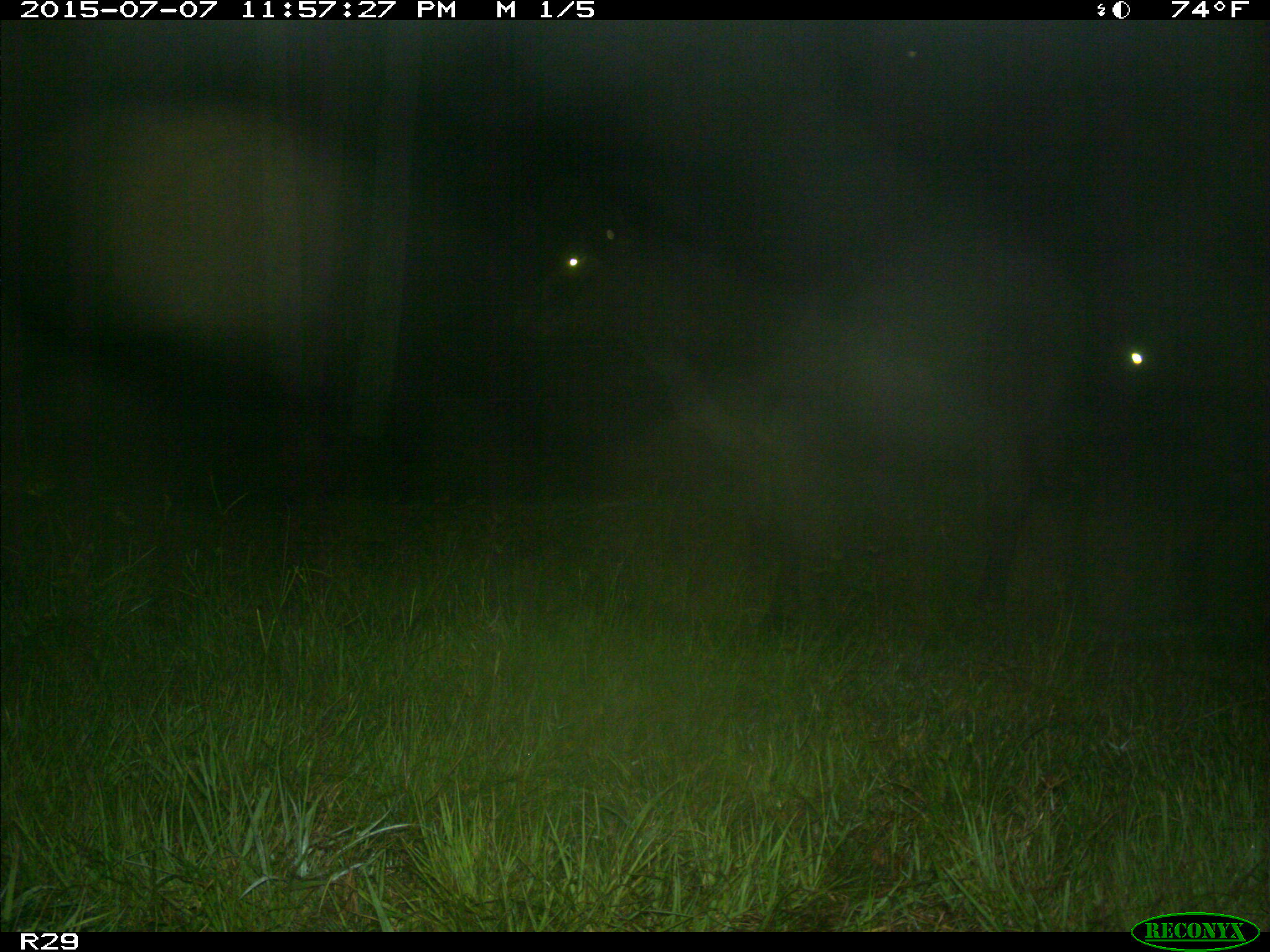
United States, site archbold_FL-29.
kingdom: Animalia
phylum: Chordata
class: Mammalia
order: Artiodactyla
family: Bovidae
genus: Bos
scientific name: Bos taurus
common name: domestic cow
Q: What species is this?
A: Bos taurus (domestic cow).